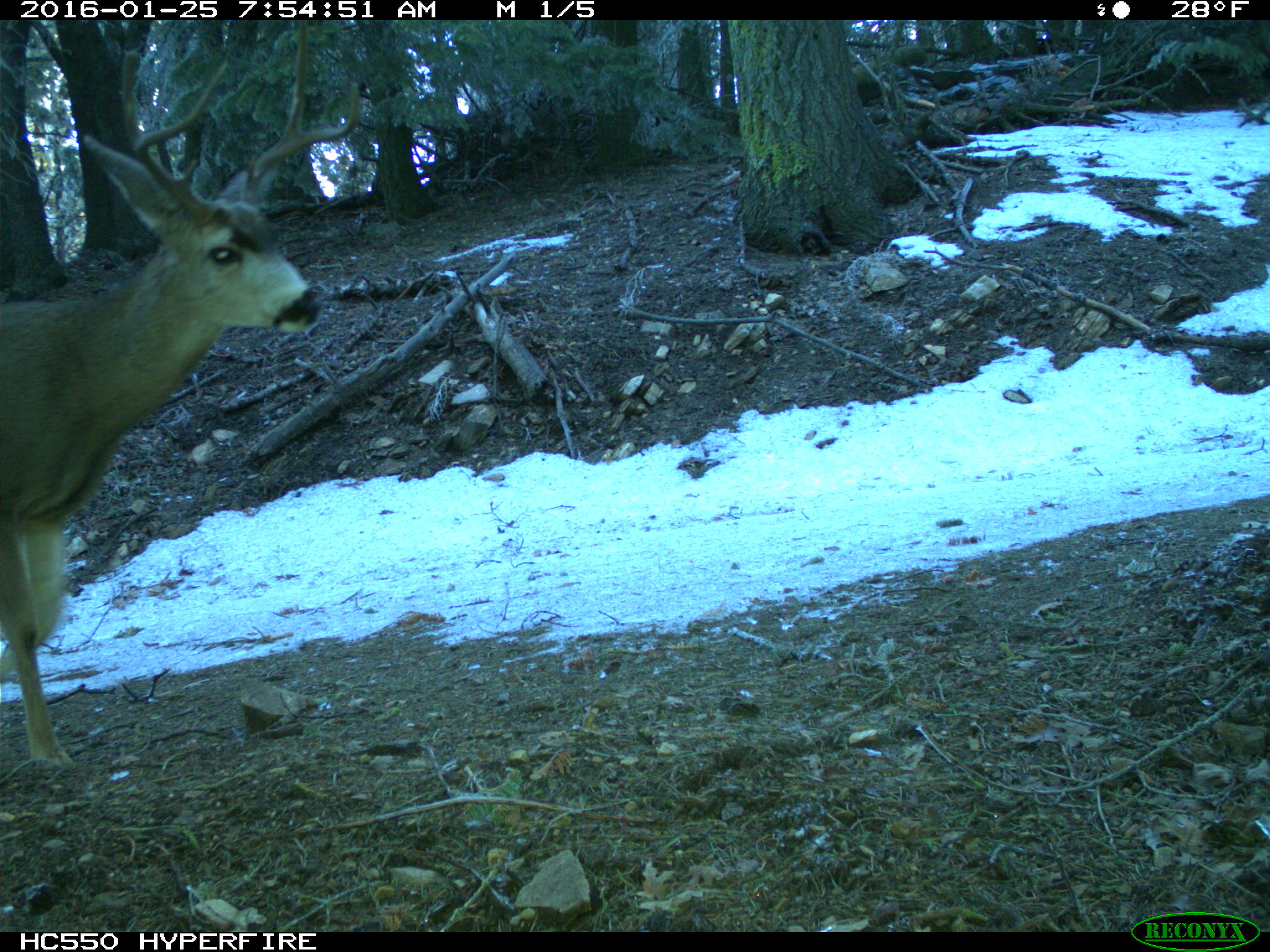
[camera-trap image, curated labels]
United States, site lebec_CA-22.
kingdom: Animalia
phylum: Chordata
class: Mammalia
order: Artiodactyla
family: Cervidae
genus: Odocoileus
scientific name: Odocoileus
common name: deer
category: unidentified deer